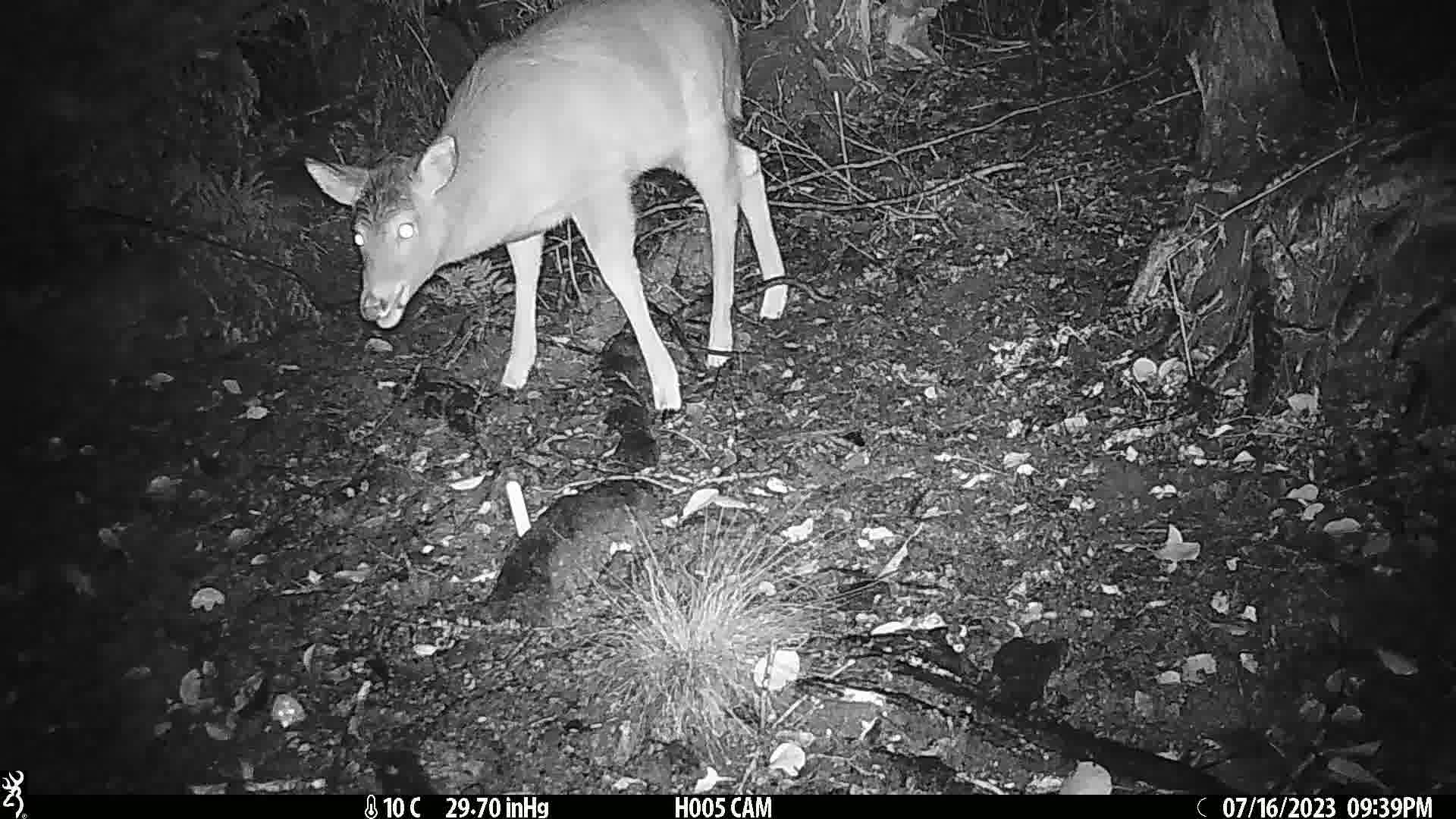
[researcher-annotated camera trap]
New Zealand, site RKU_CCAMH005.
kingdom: Animalia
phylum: Chordata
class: Mammalia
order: Artiodactyla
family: Cervidae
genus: Odocoileus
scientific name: Odocoileus virginianus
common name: white-tailed deer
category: white tailed deer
White tailed deer (white-tailed deer) (Odocoileus virginianus).